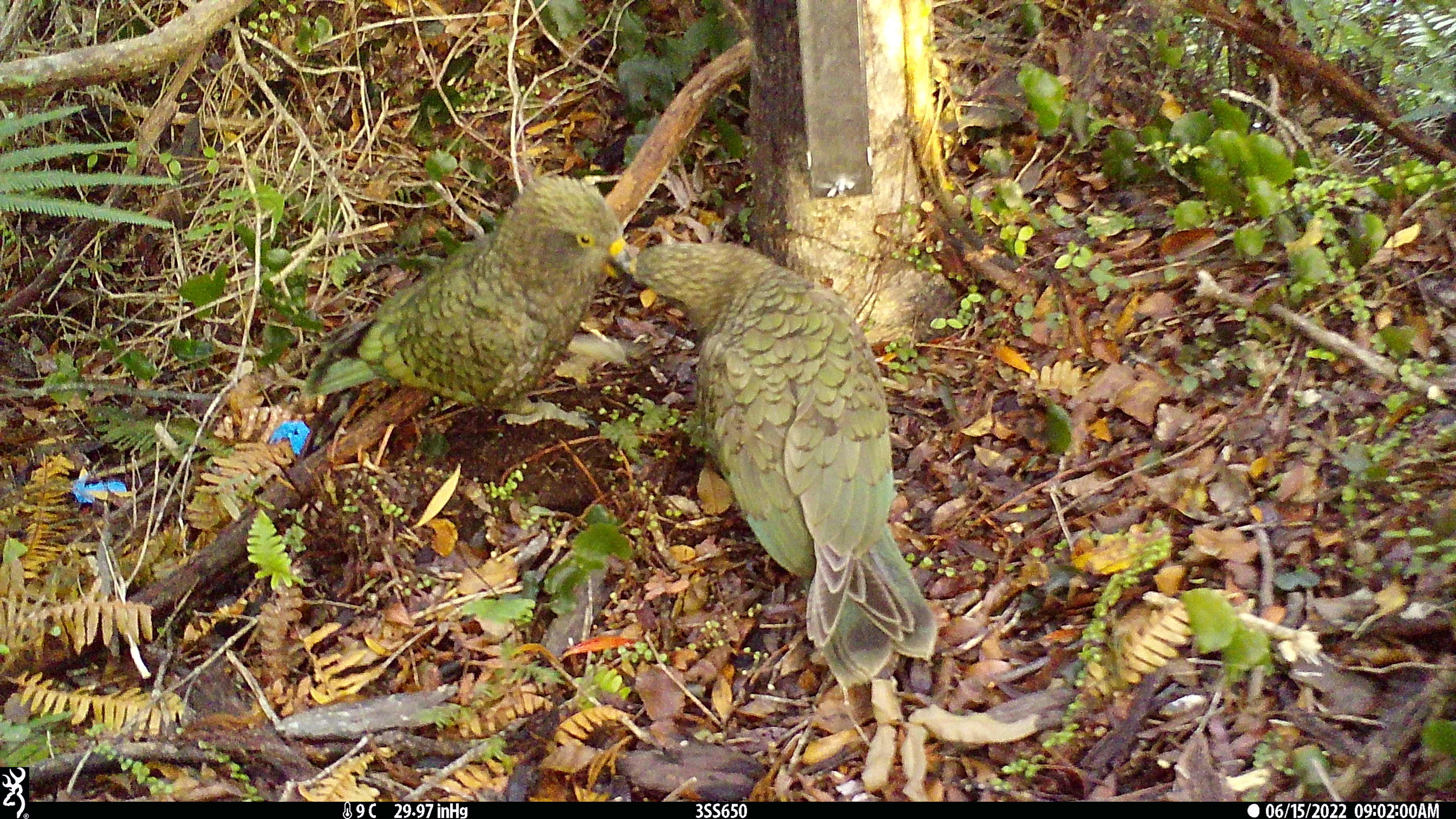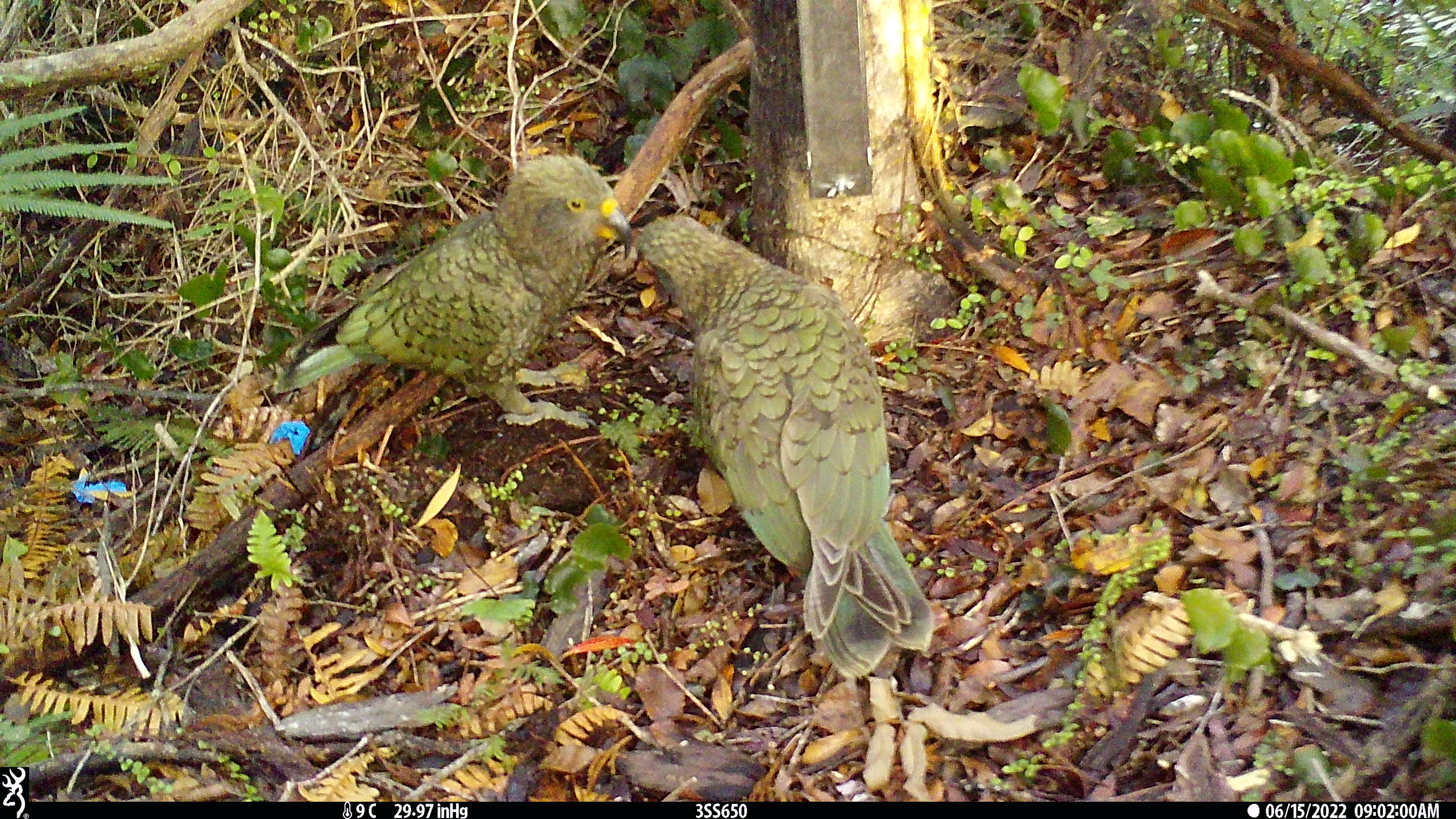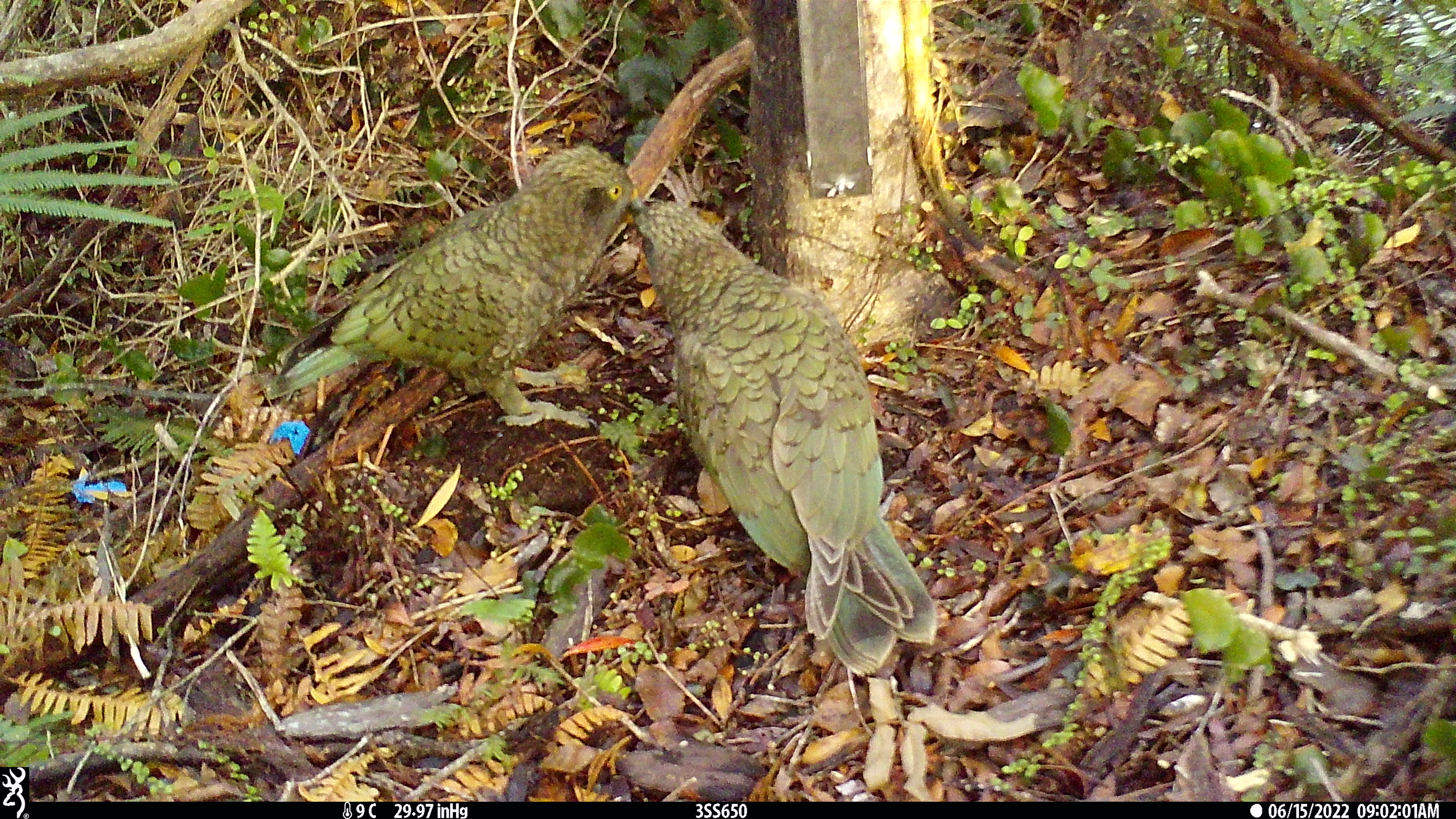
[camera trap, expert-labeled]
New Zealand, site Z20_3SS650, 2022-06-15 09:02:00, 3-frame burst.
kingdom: Animalia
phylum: Chordata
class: Aves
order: Psittaciformes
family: Strigopidae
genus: Nestor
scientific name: Nestor notabilis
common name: kea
Kea (Nestor notabilis).